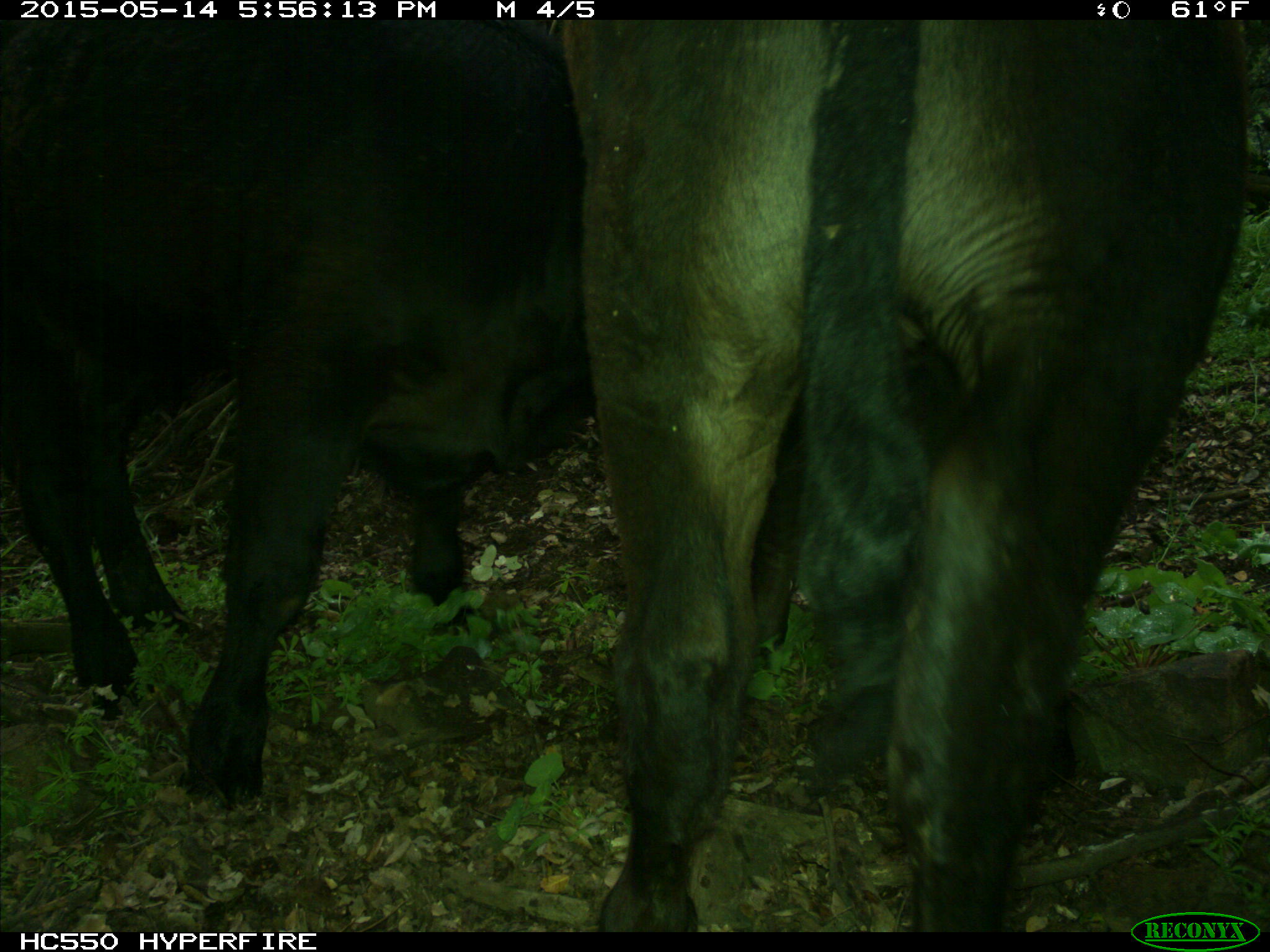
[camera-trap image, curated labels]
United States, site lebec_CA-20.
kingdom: Animalia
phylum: Chordata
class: Mammalia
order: Artiodactyla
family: Bovidae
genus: Bos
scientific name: Bos taurus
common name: domestic cow